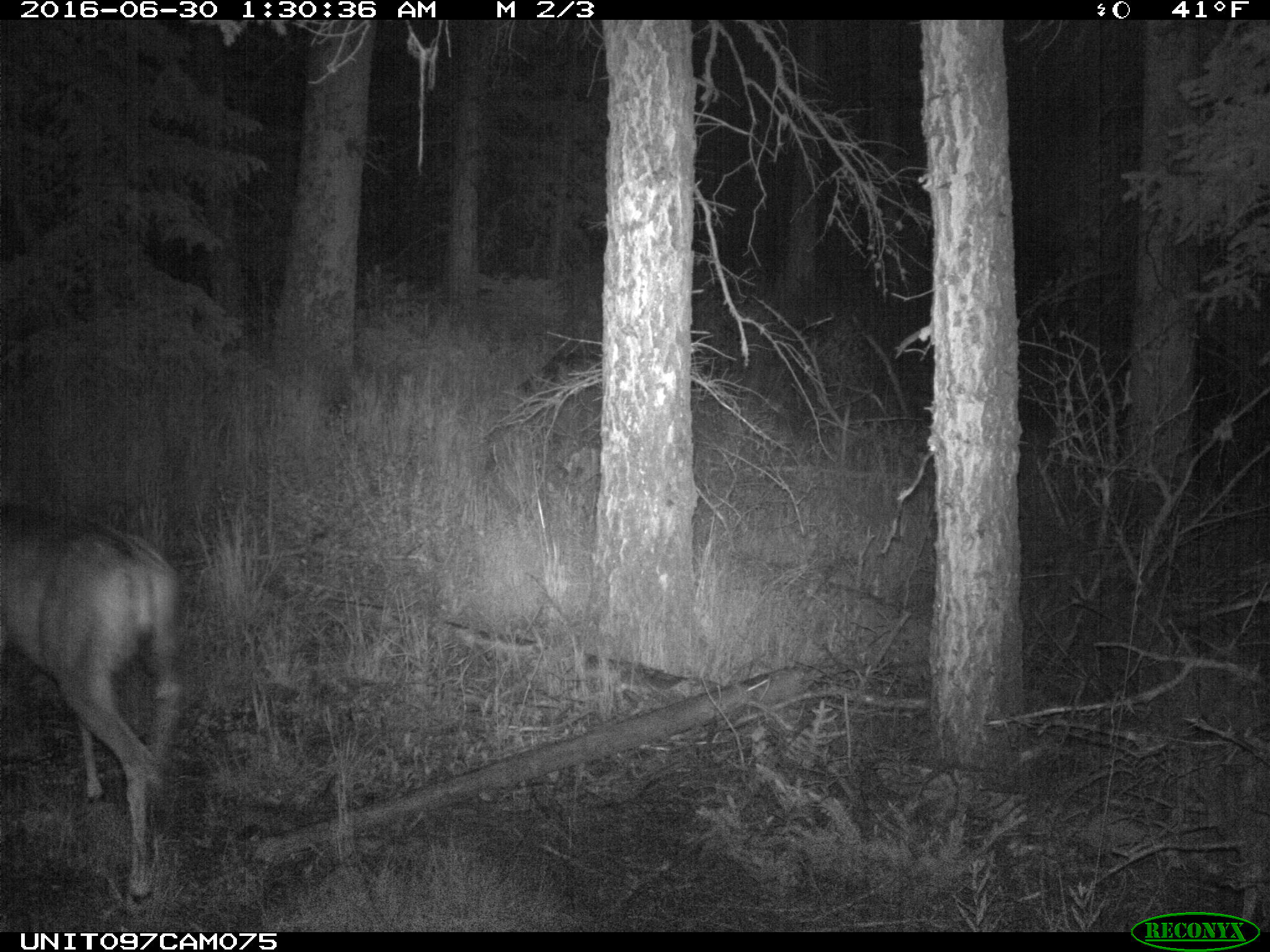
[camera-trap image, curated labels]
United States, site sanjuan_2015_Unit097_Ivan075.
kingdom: Animalia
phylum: Chordata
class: Mammalia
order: Artiodactyla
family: Cervidae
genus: Odocoileus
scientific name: Odocoileus hemionus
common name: mule deer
Odocoileus hemionus (mule deer).